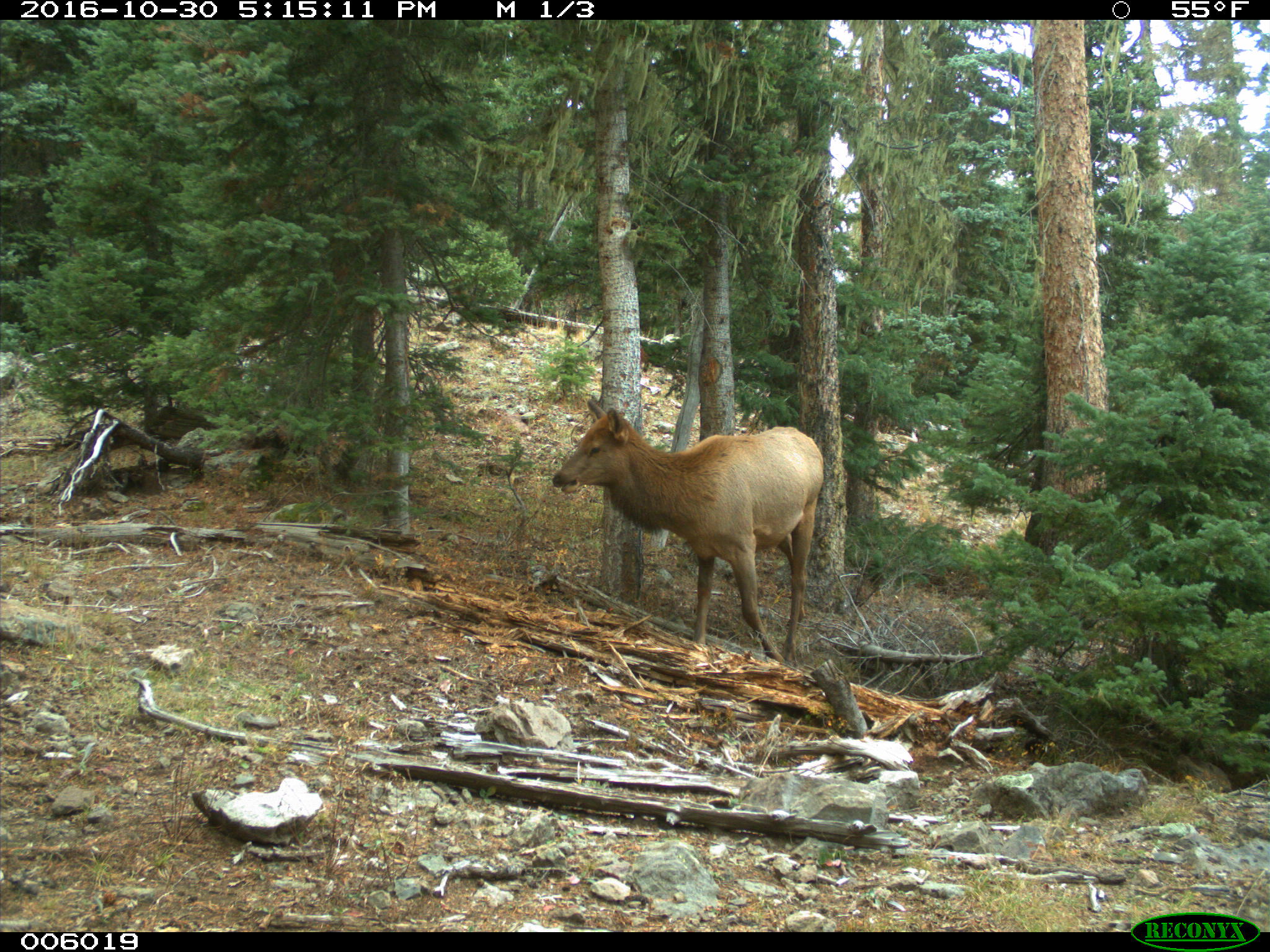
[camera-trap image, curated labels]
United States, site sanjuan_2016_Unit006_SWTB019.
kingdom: Animalia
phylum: Chordata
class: Mammalia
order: Artiodactyla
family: Cervidae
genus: Cervus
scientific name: Cervus elaphus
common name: red deer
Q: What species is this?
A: Cervus elaphus (red deer).